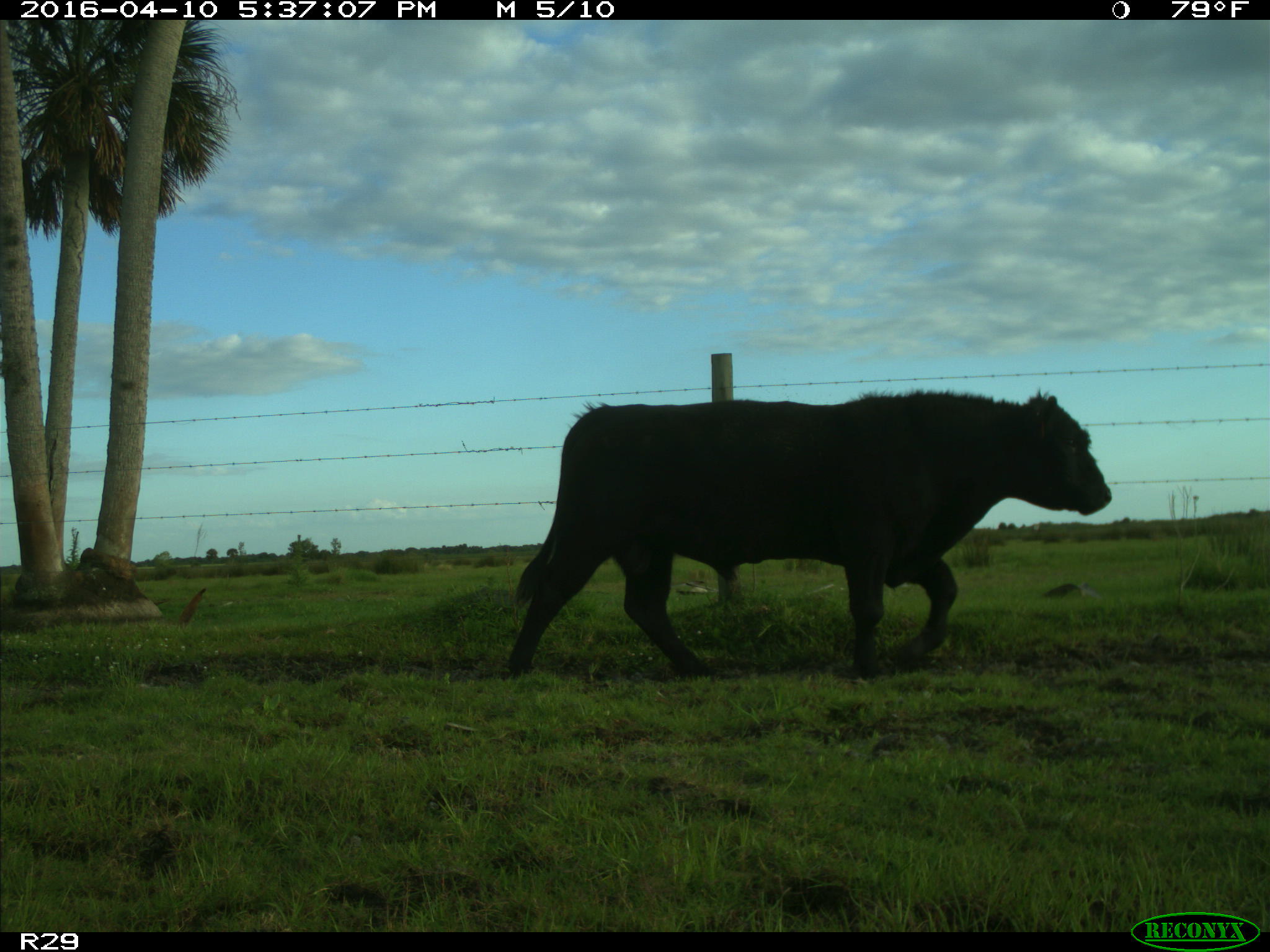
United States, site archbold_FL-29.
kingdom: Animalia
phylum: Chordata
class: Mammalia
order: Artiodactyla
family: Bovidae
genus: Bos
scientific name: Bos taurus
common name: domestic cow